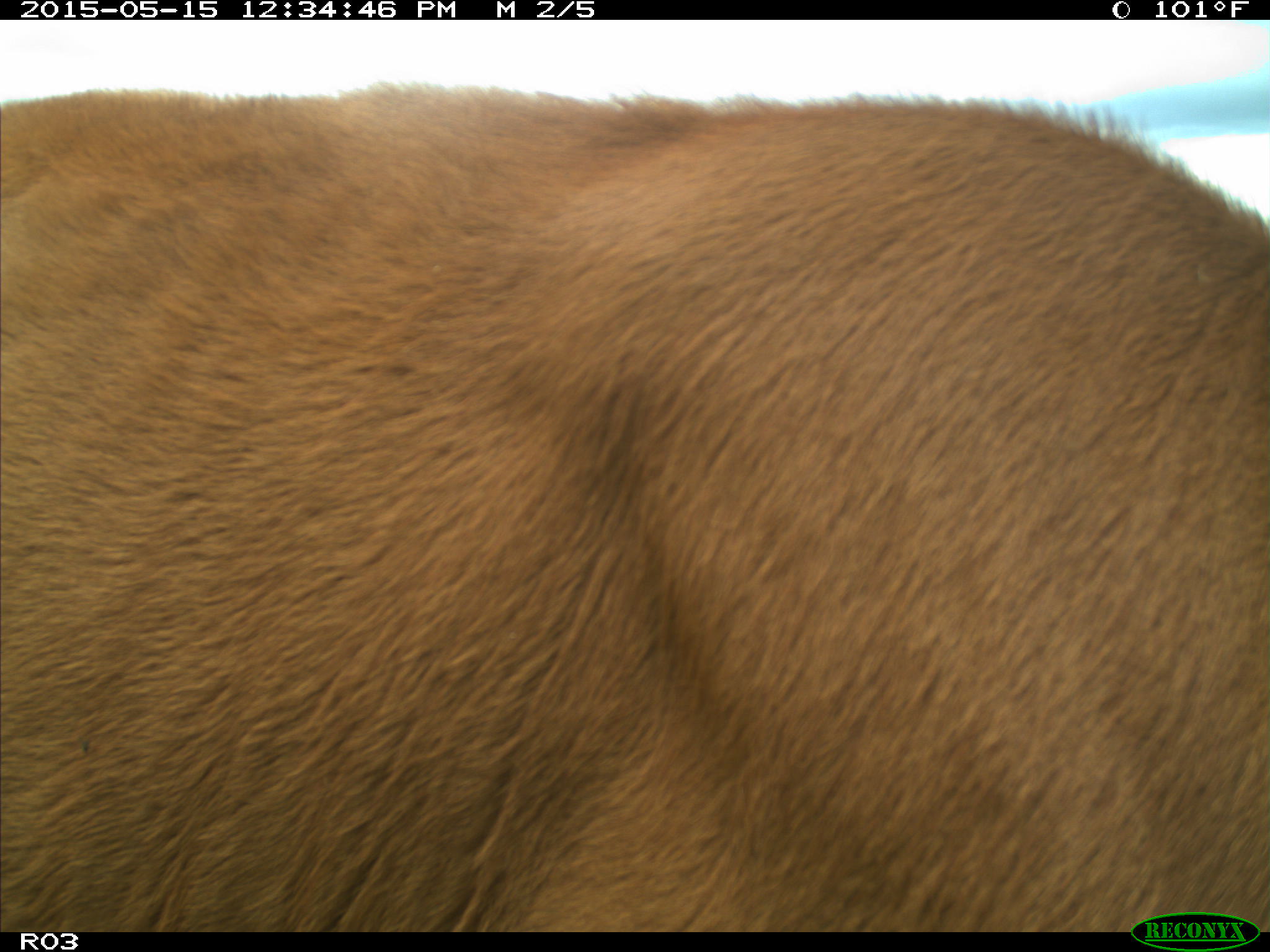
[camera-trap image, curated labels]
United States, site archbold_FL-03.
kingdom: Animalia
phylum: Chordata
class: Mammalia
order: Artiodactyla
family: Bovidae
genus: Bos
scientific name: Bos taurus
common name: domestic cow